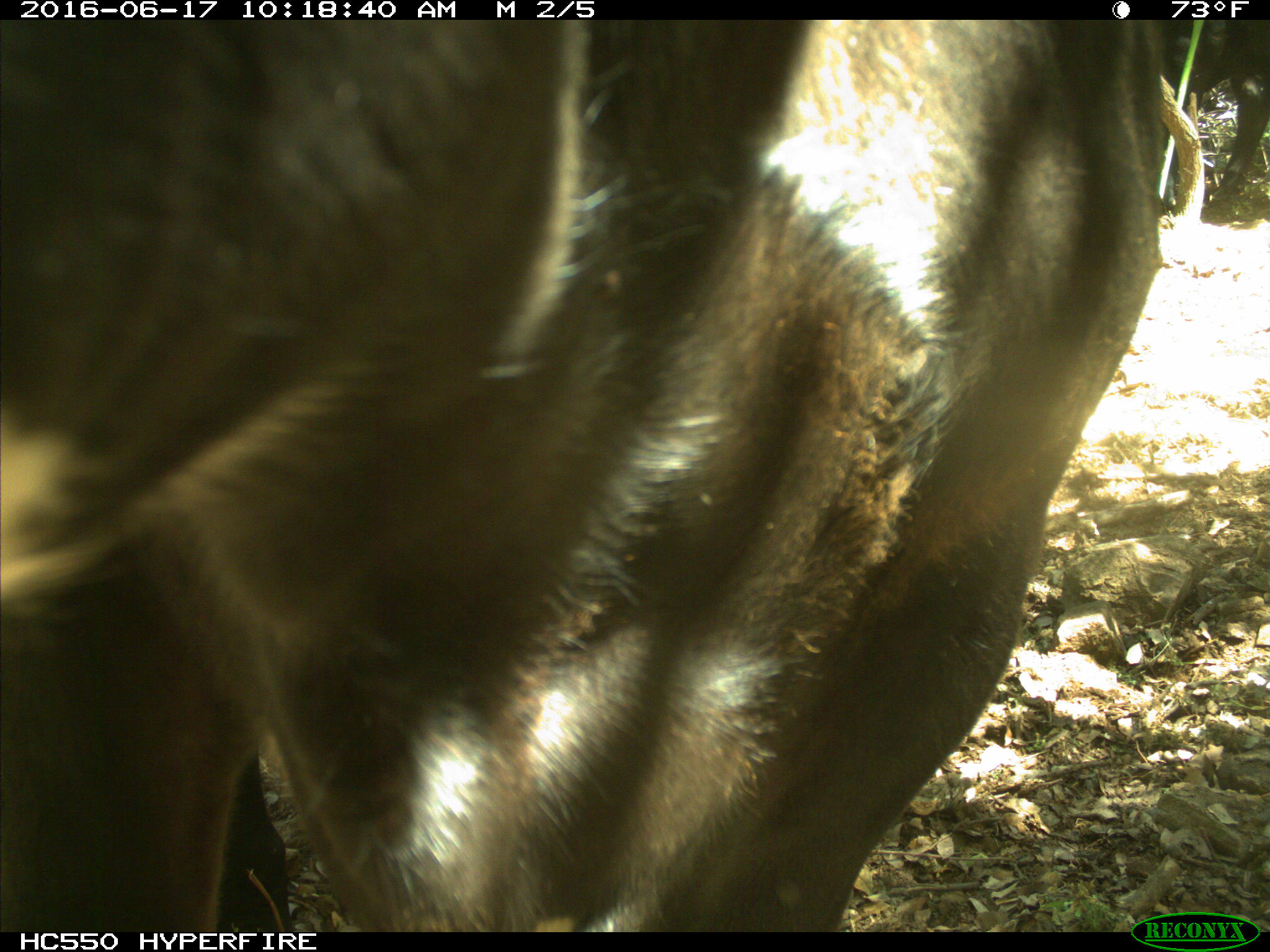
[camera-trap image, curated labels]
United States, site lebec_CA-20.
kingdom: Animalia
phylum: Chordata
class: Mammalia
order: Artiodactyla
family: Bovidae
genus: Bos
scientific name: Bos taurus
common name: domestic cow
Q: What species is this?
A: Bos taurus (domestic cow).